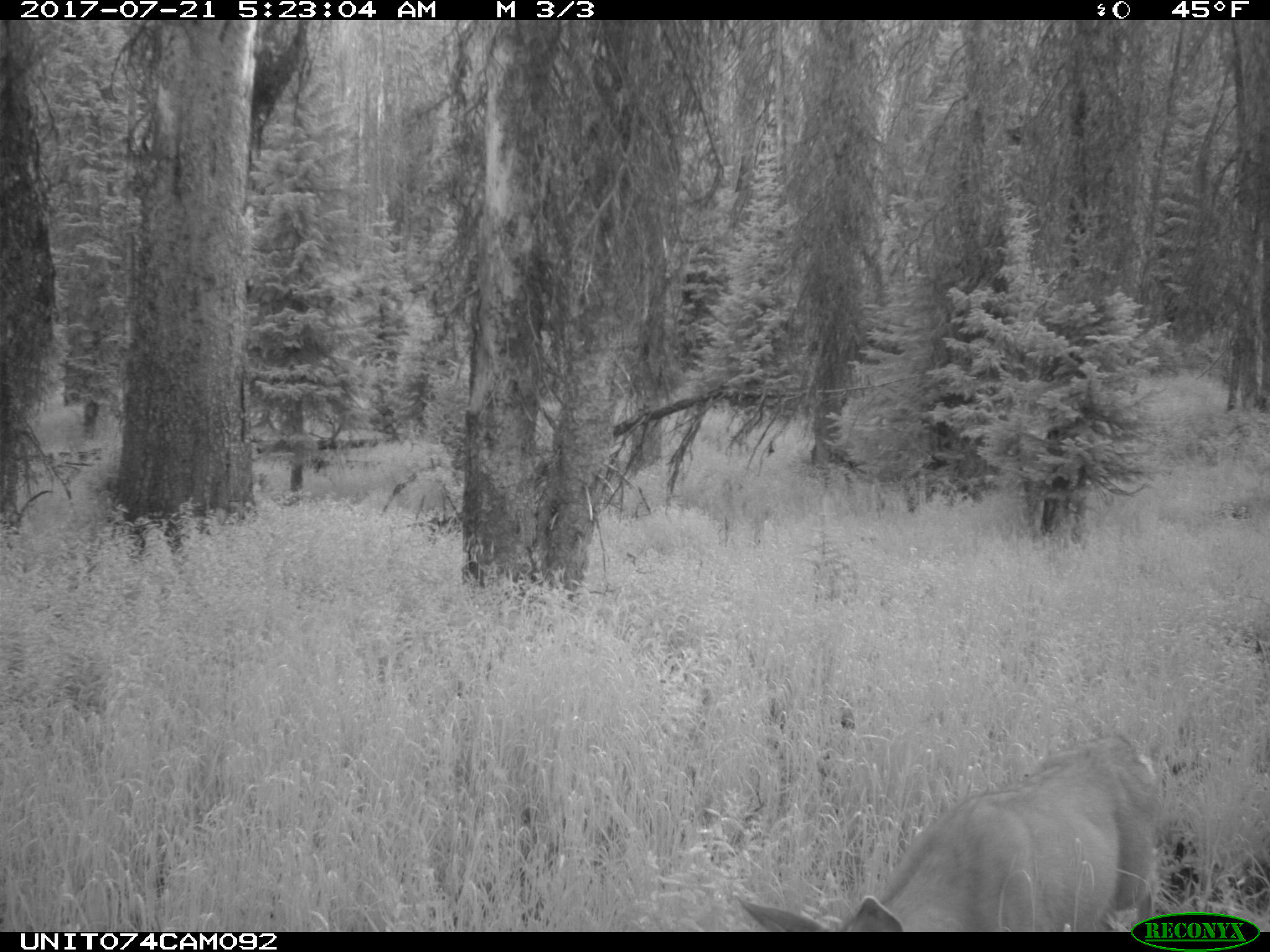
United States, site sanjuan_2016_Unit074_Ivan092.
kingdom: Animalia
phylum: Chordata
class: Mammalia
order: Artiodactyla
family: Cervidae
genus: Odocoileus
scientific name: Odocoileus hemionus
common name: mule deer